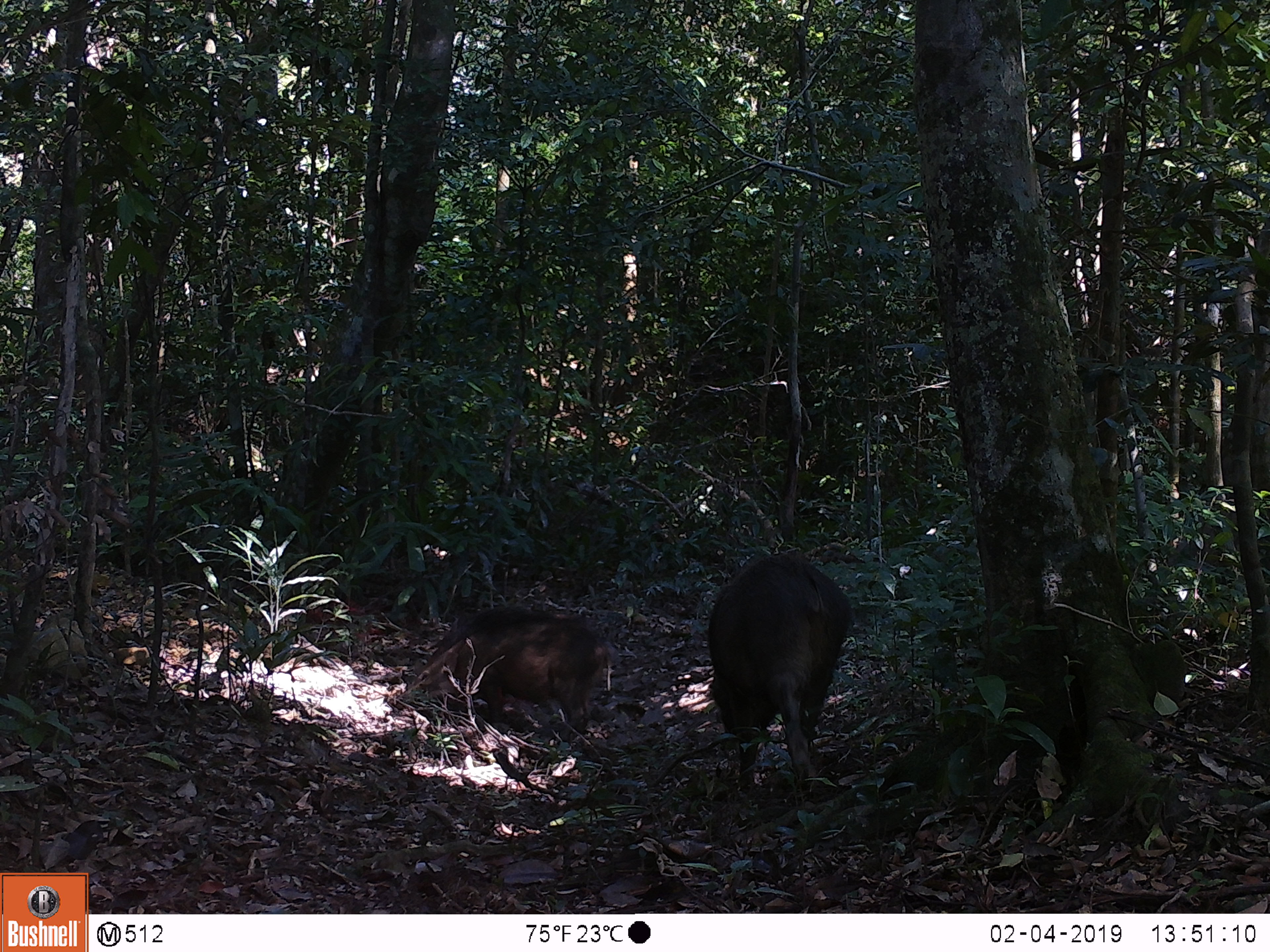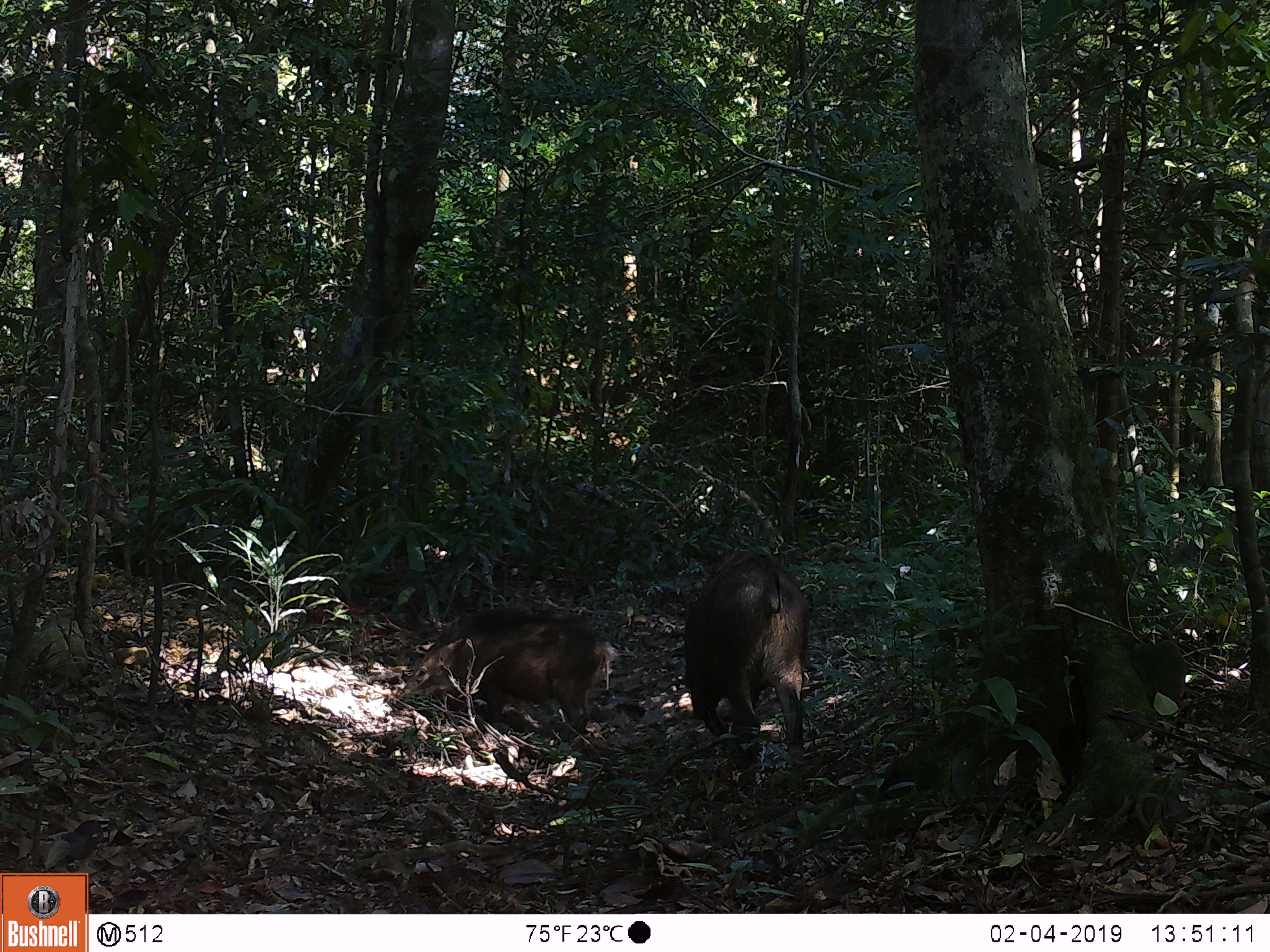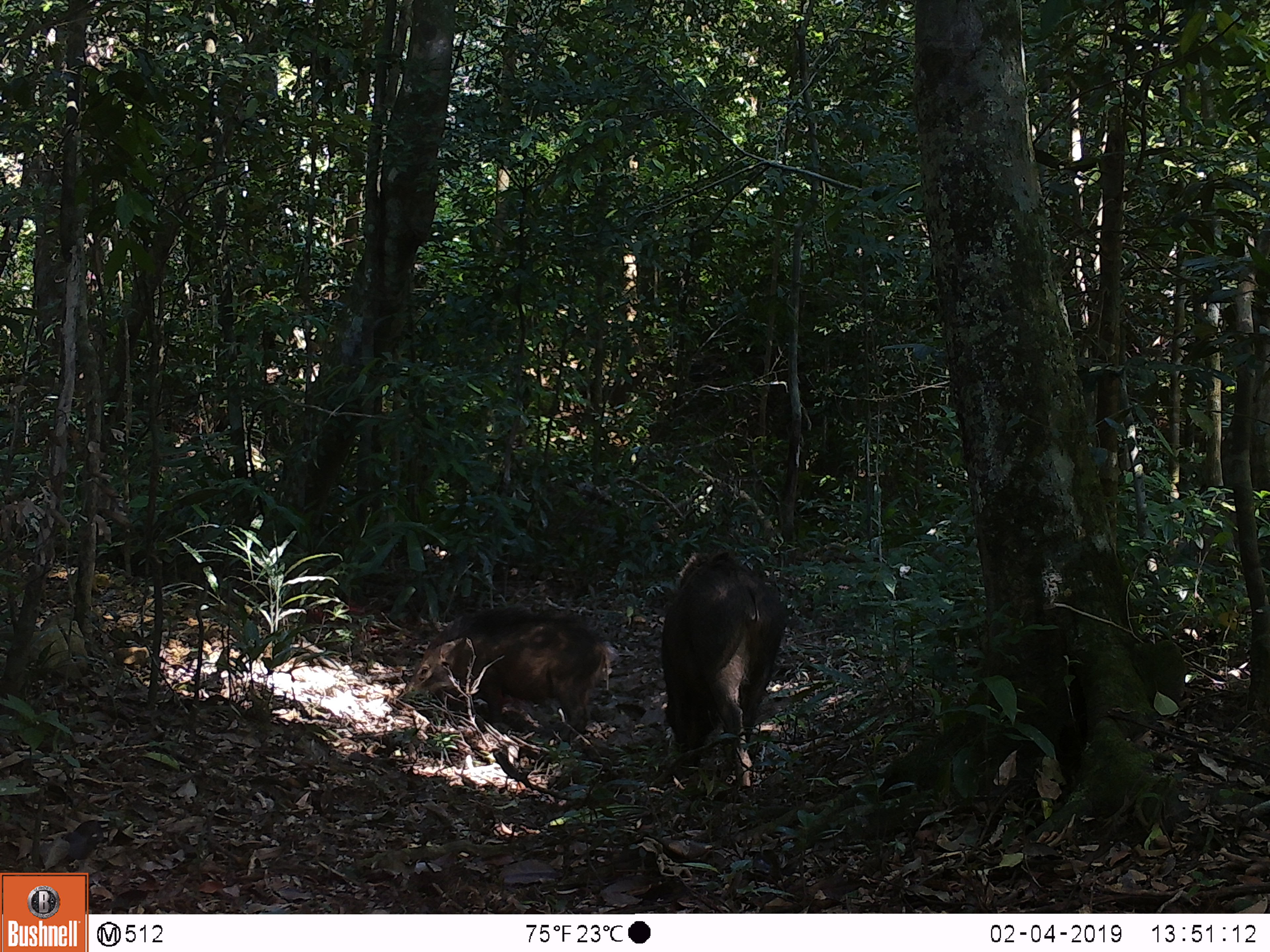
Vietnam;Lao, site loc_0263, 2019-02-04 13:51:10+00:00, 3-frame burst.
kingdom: Animalia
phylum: Chordata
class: Mammalia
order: Artiodactyla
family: Suidae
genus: Sus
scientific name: Sus scrofa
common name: eurasian wild pig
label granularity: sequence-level